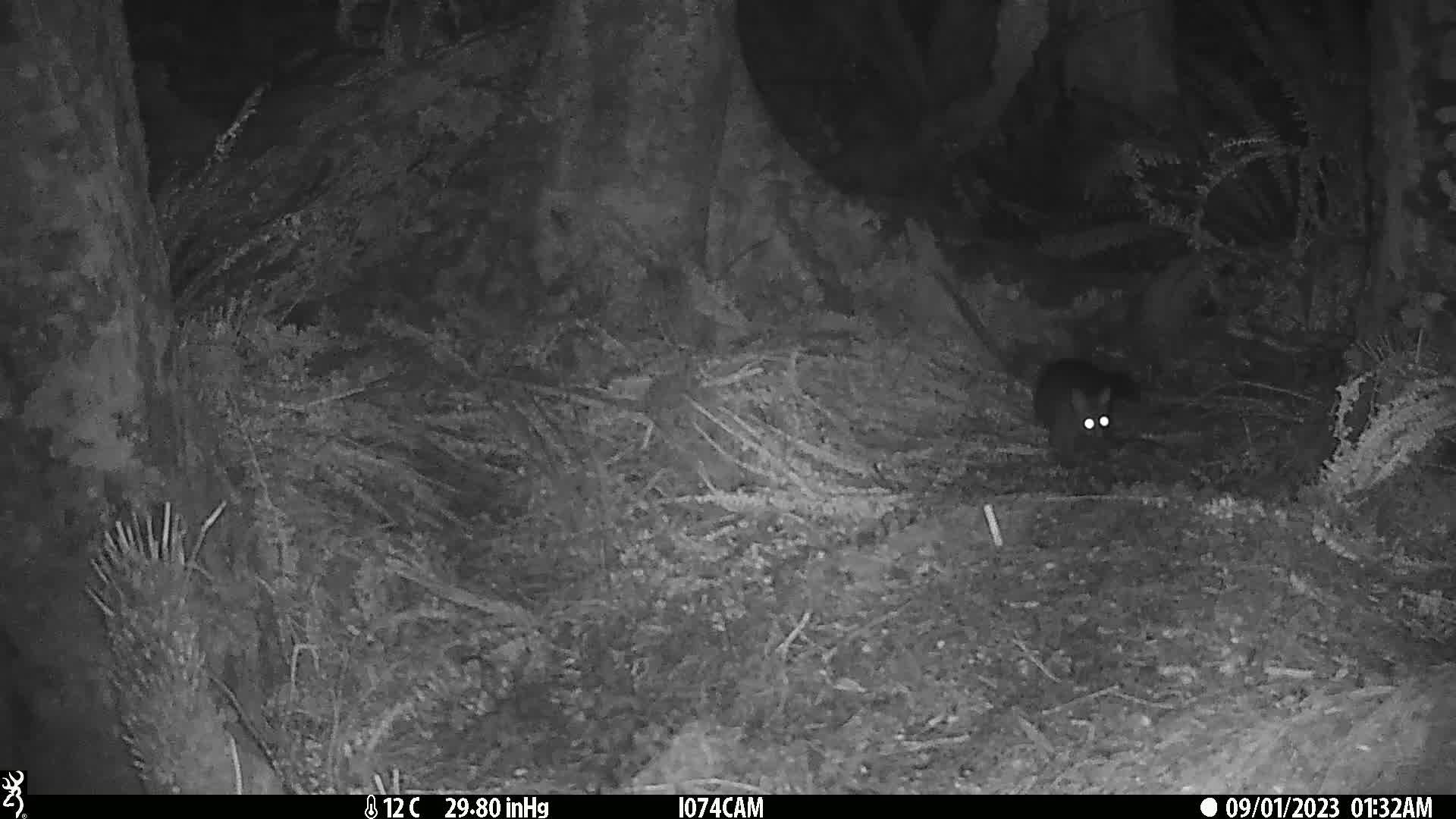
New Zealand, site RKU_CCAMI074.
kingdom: Animalia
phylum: Chordata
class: Mammalia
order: Diprotodontia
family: Phalangeridae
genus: Trichosurus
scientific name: Trichosurus vulpecula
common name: common brushtail possum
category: possum